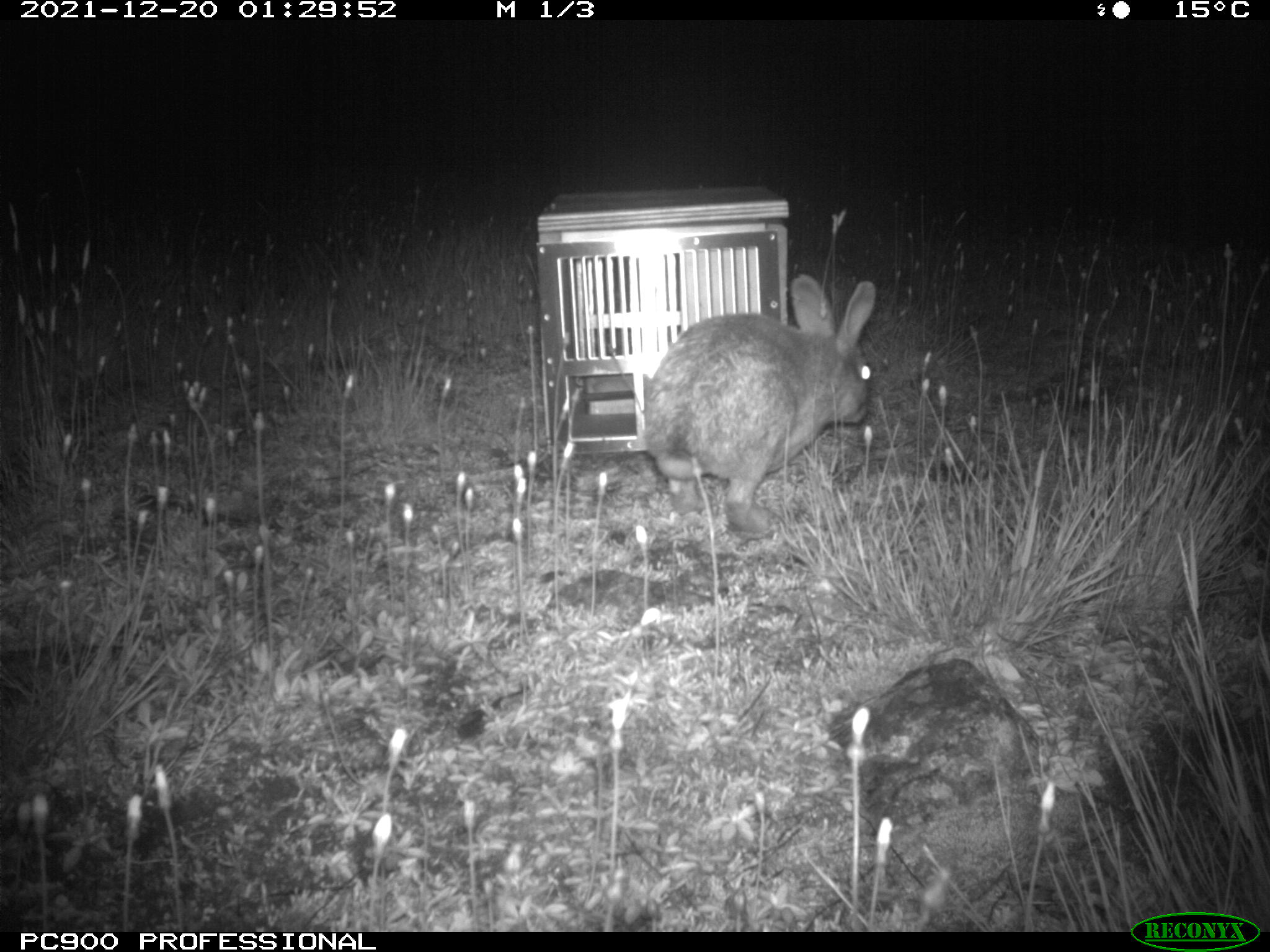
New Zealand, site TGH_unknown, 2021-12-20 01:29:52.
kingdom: Animalia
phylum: Chordata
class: Mammalia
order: Lagomorpha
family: Leporidae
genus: Oryctolagus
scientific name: Oryctolagus cuniculus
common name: european rabbit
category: rabbit